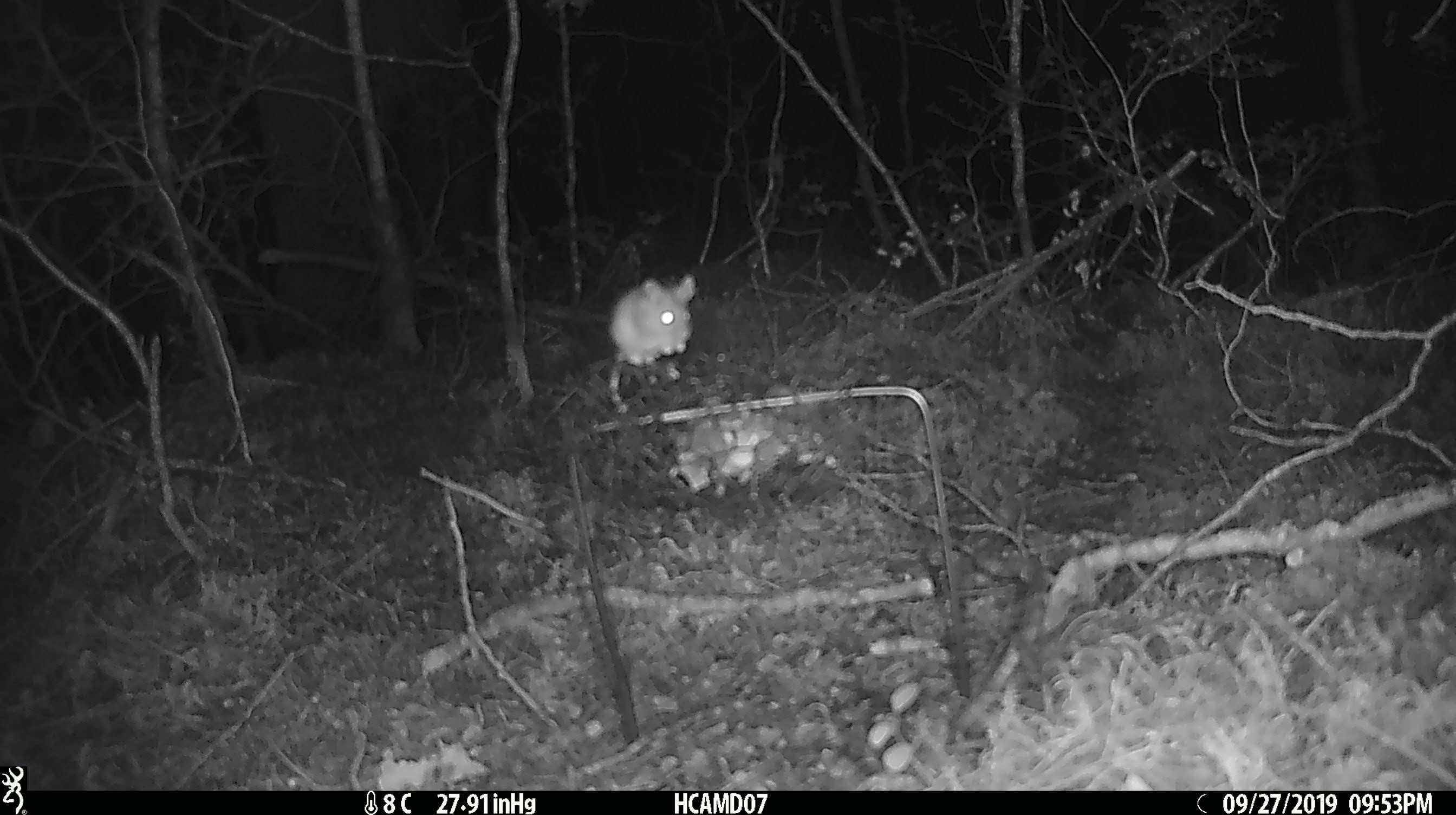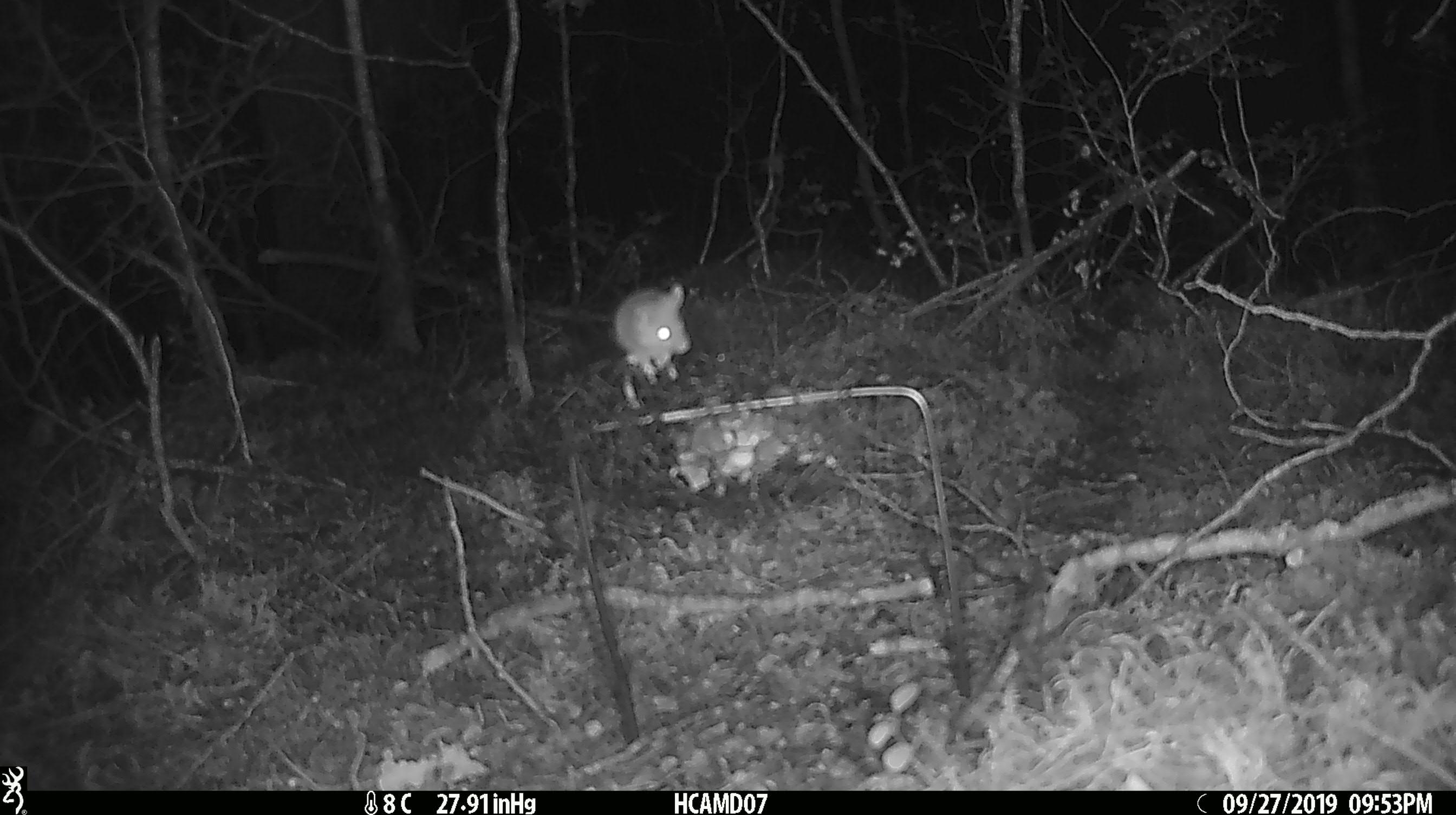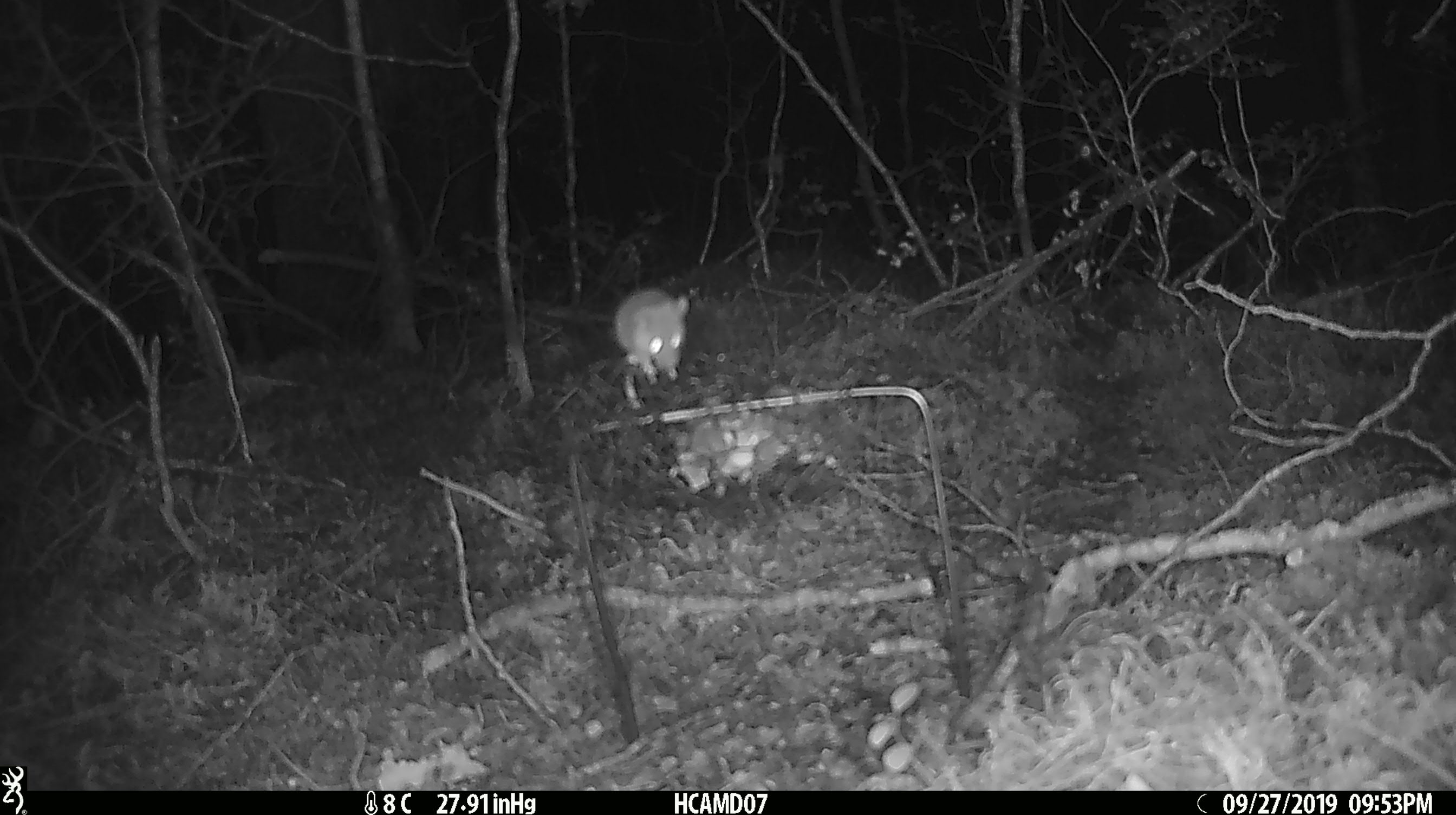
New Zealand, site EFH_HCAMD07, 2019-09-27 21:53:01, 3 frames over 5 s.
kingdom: Animalia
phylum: Chordata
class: Mammalia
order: Rodentia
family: Muridae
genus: Mus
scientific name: Mus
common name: mouse